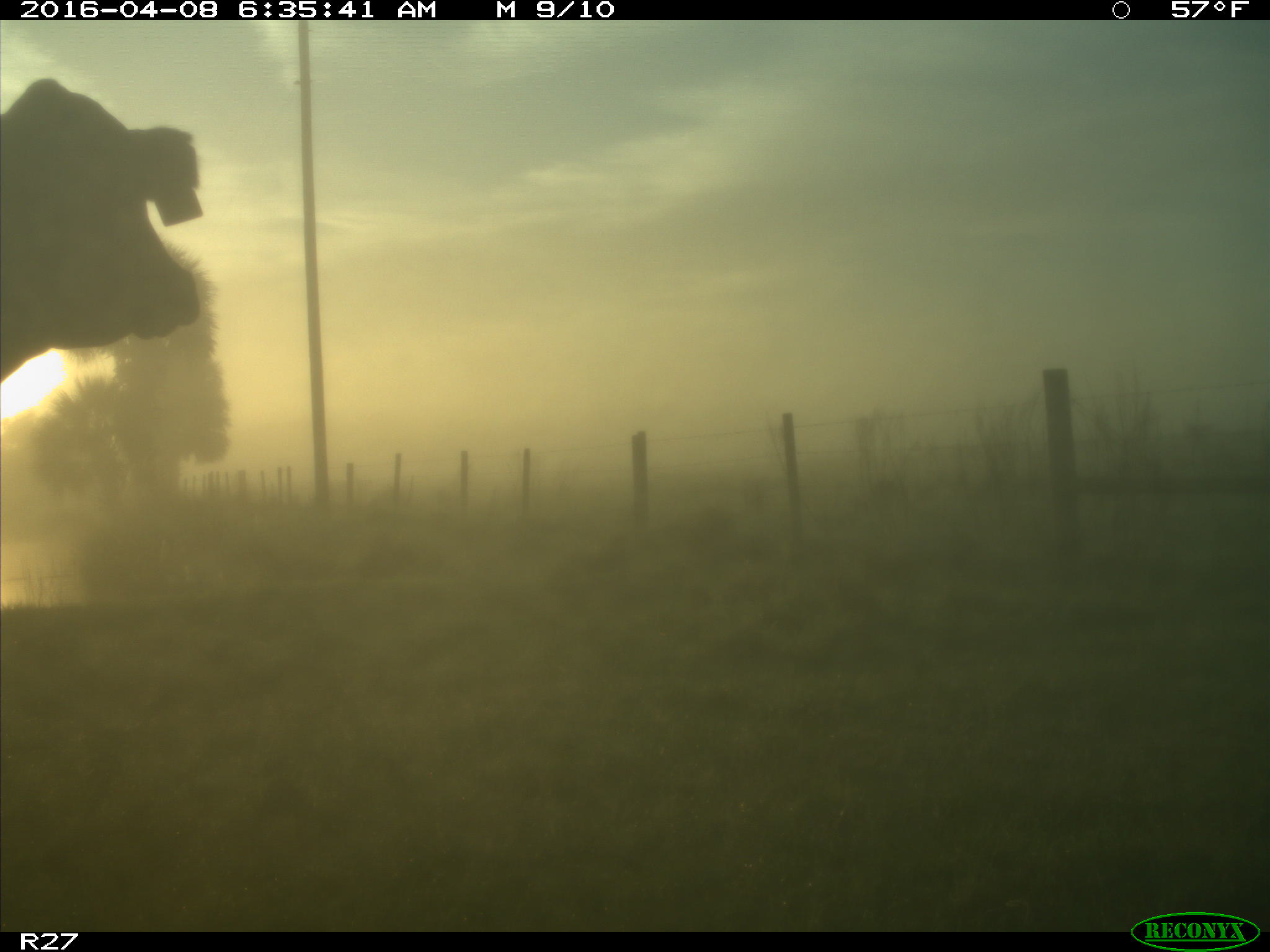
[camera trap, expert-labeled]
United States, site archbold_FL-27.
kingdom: Animalia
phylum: Chordata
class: Mammalia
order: Artiodactyla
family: Bovidae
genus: Bos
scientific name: Bos taurus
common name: domestic cow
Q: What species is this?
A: Bos taurus (domestic cow).